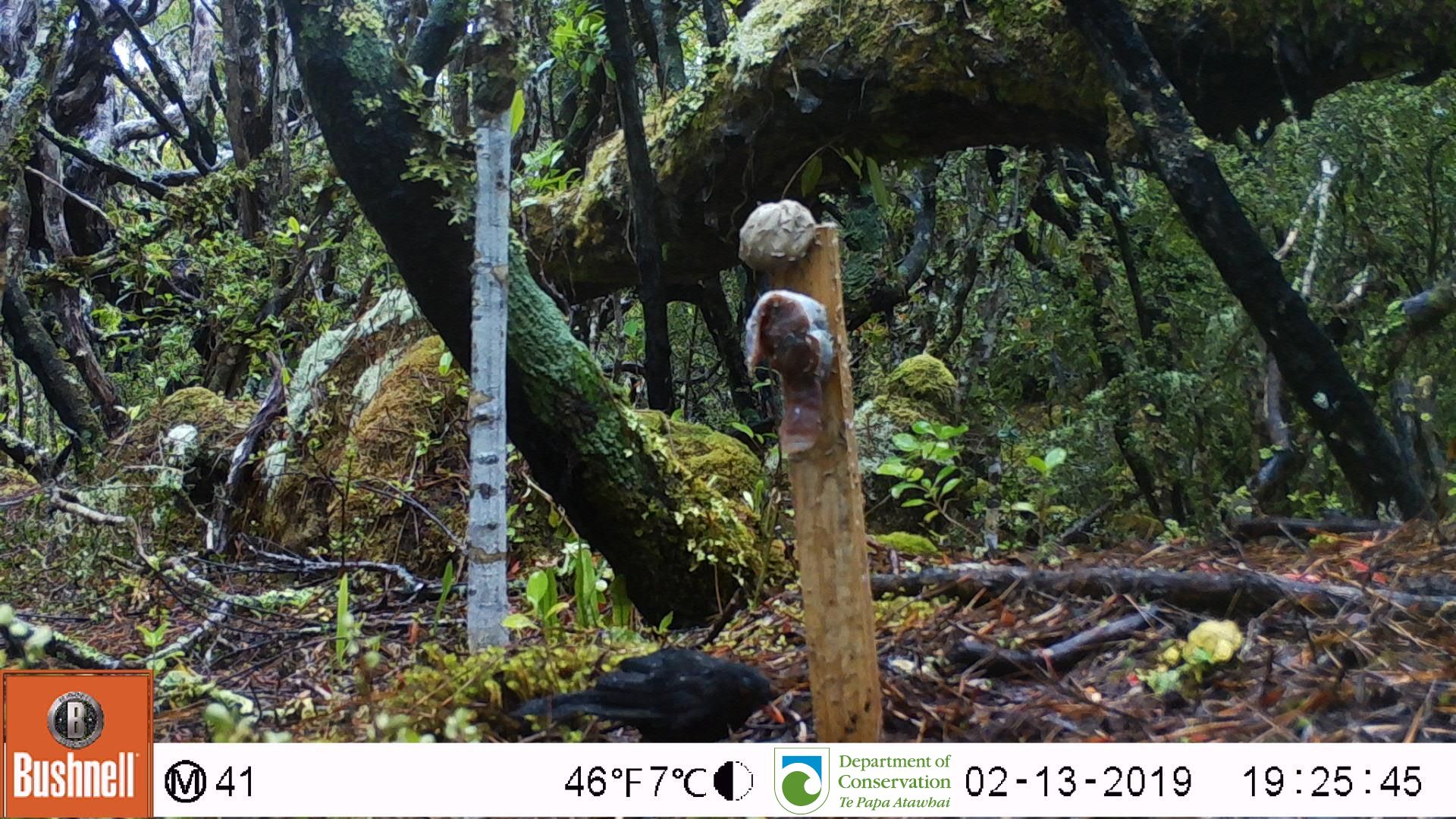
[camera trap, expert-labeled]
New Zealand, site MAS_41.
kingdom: Animalia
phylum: Chordata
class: Aves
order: Passeriformes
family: Turdidae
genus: Turdus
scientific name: Turdus merula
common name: eurasian blackbird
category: blackbird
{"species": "blackbird (eurasian blackbird) (Turdus merula)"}